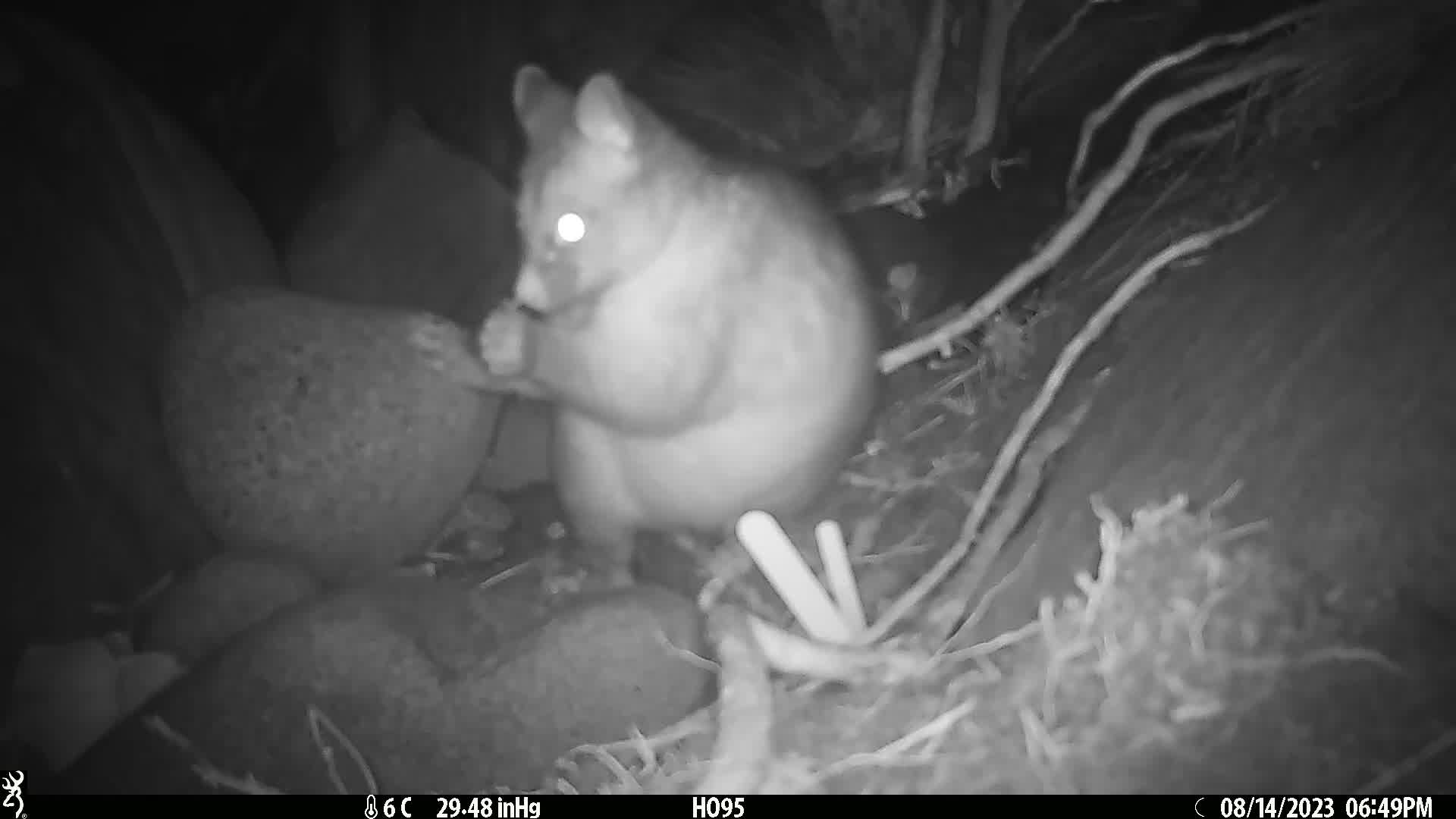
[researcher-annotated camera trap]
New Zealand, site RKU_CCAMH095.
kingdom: Animalia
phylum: Chordata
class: Mammalia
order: Diprotodontia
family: Phalangeridae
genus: Trichosurus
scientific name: Trichosurus vulpecula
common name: common brushtail possum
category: possum